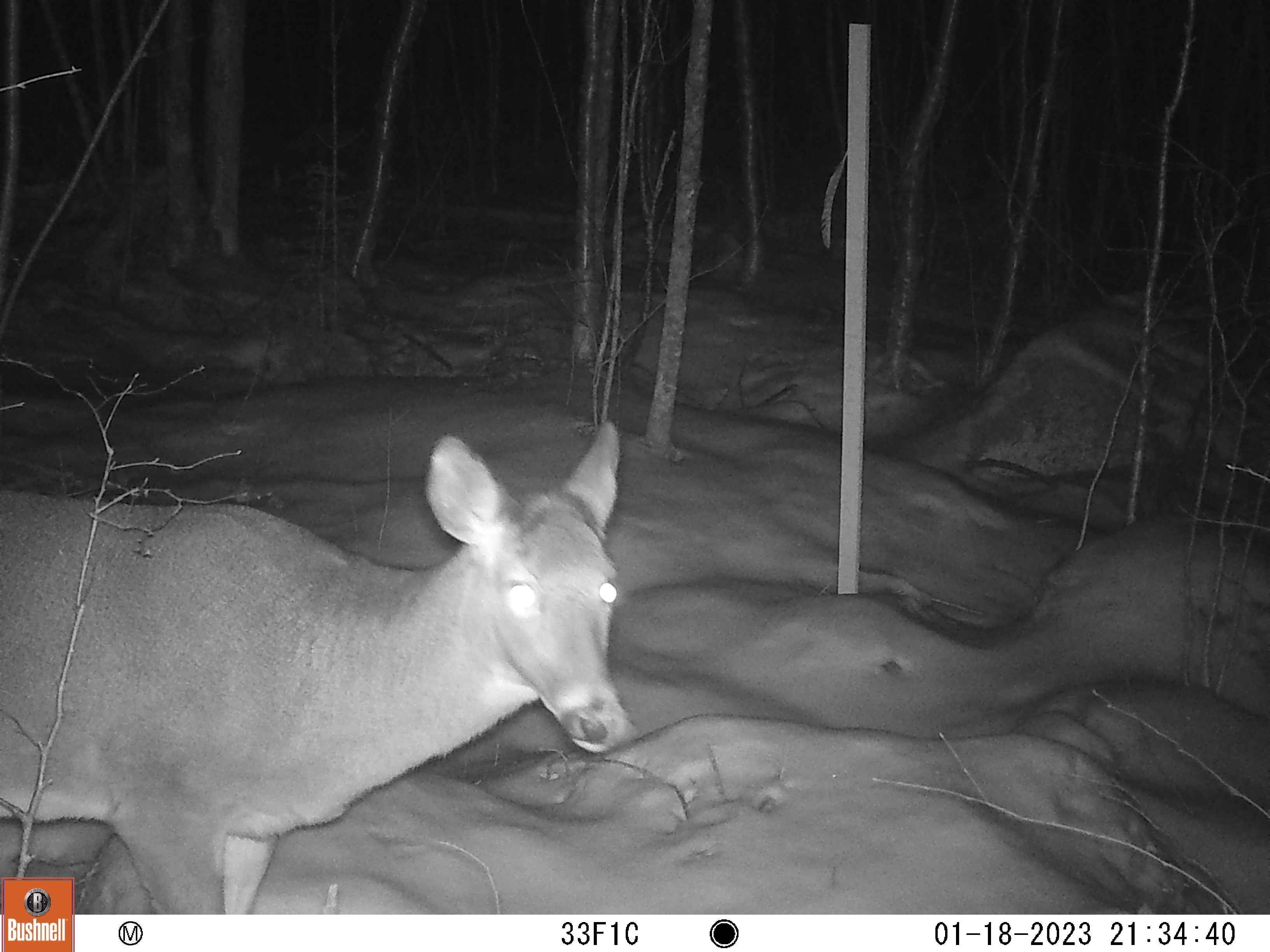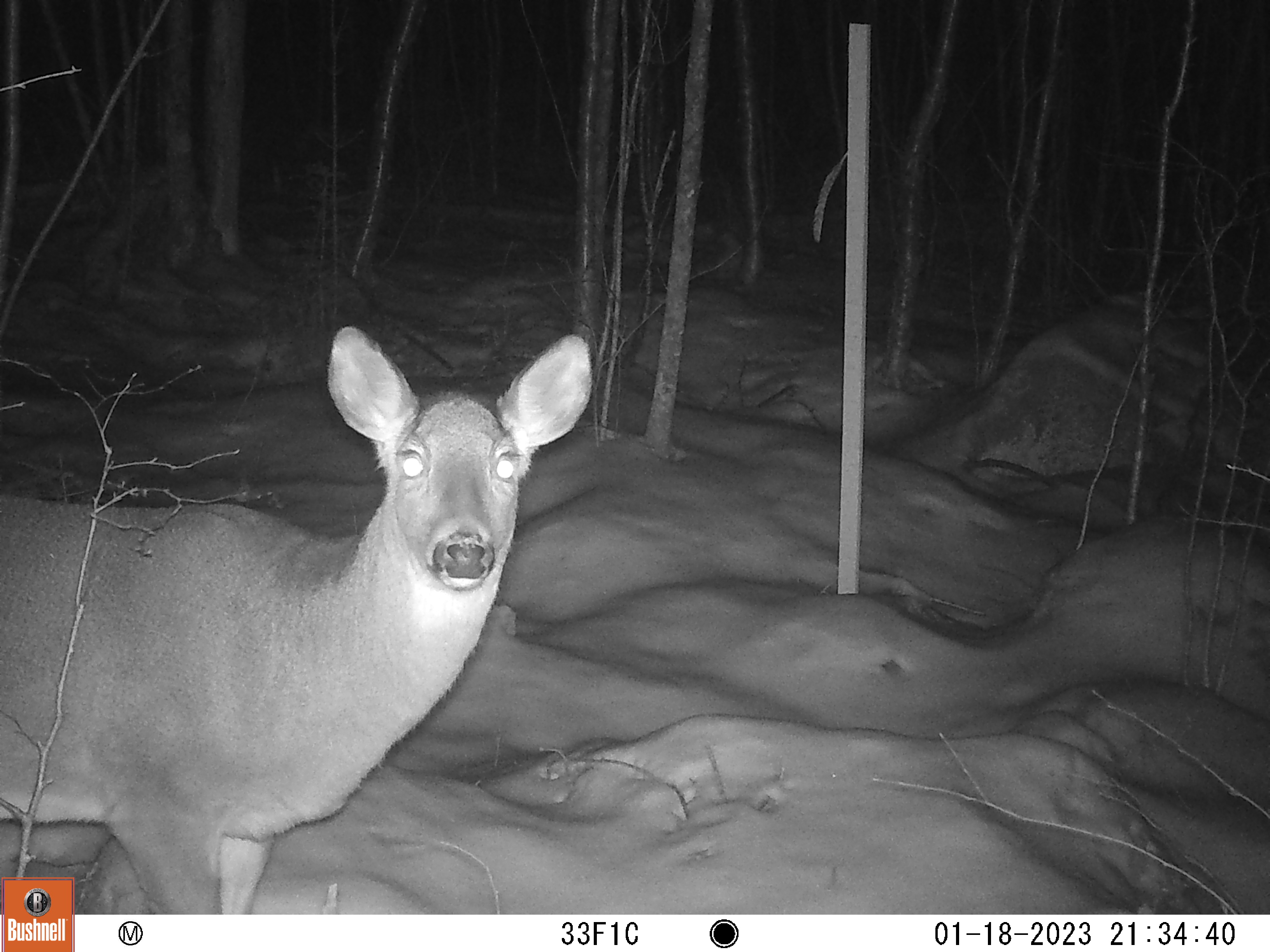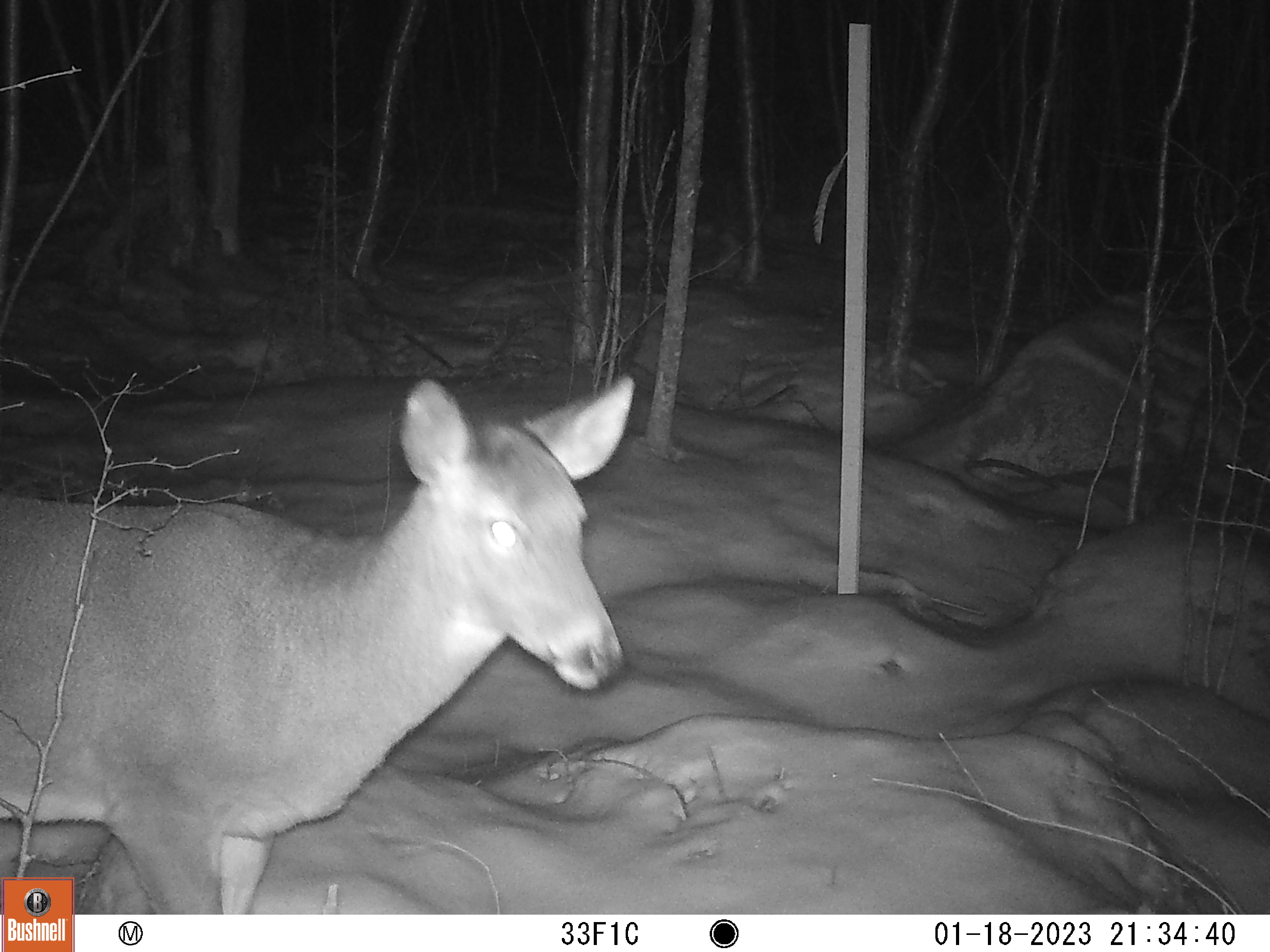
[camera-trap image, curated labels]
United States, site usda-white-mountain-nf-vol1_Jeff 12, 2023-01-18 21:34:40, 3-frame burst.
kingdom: Animalia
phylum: Chordata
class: Mammalia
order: Artiodactyla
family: Cervidae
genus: Odocoileus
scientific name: Odocoileus virginianus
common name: white-tailed deer